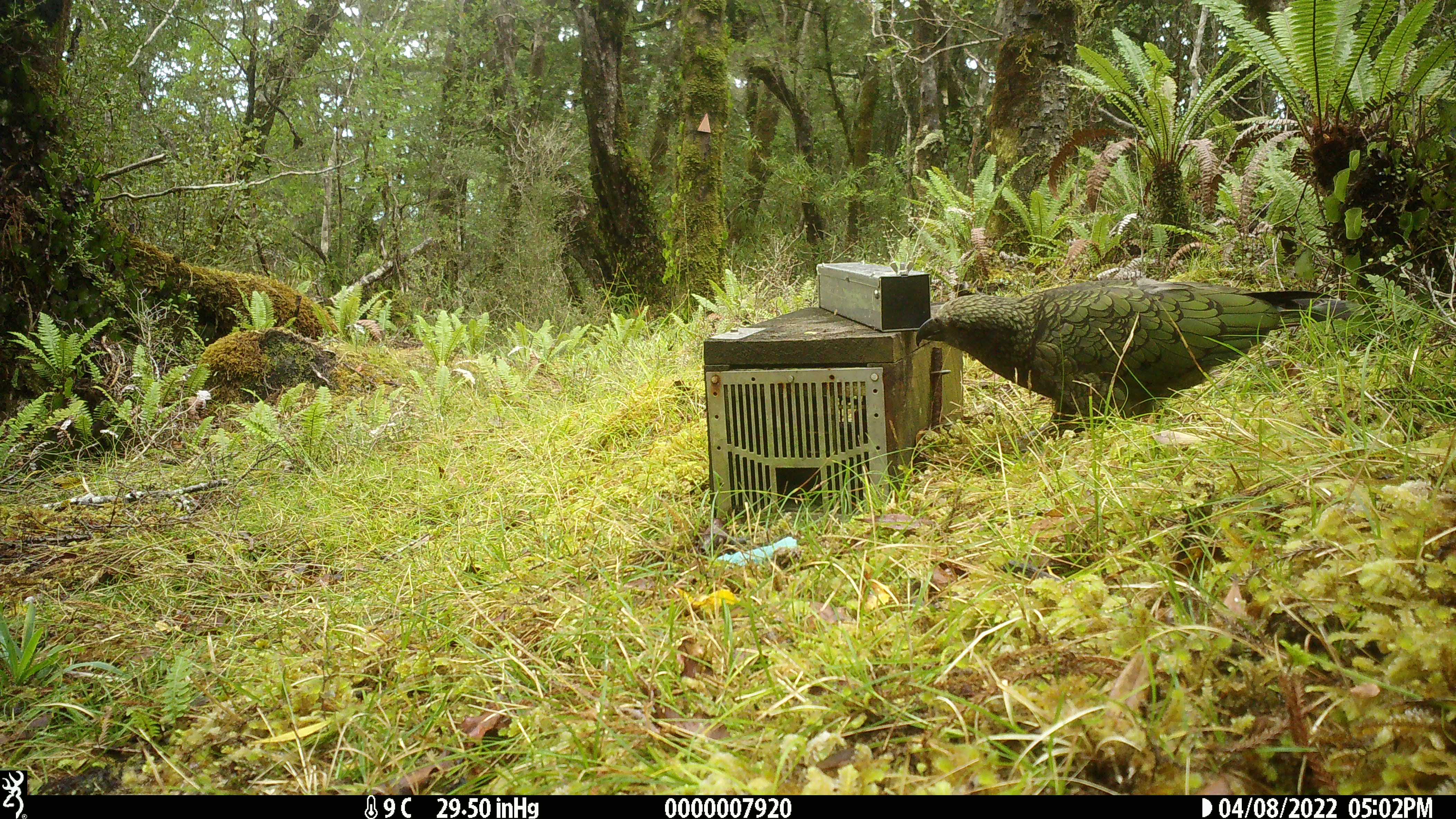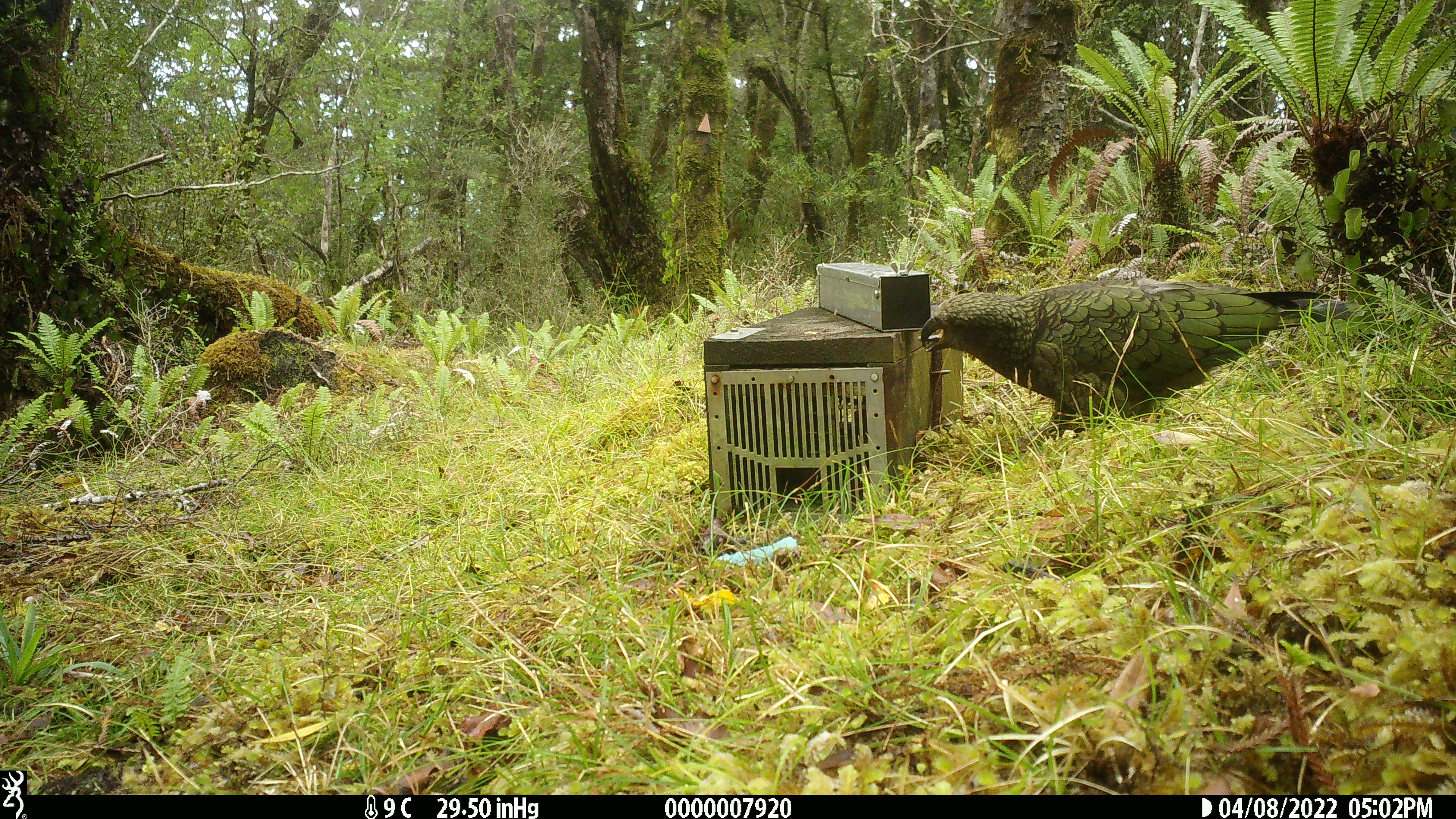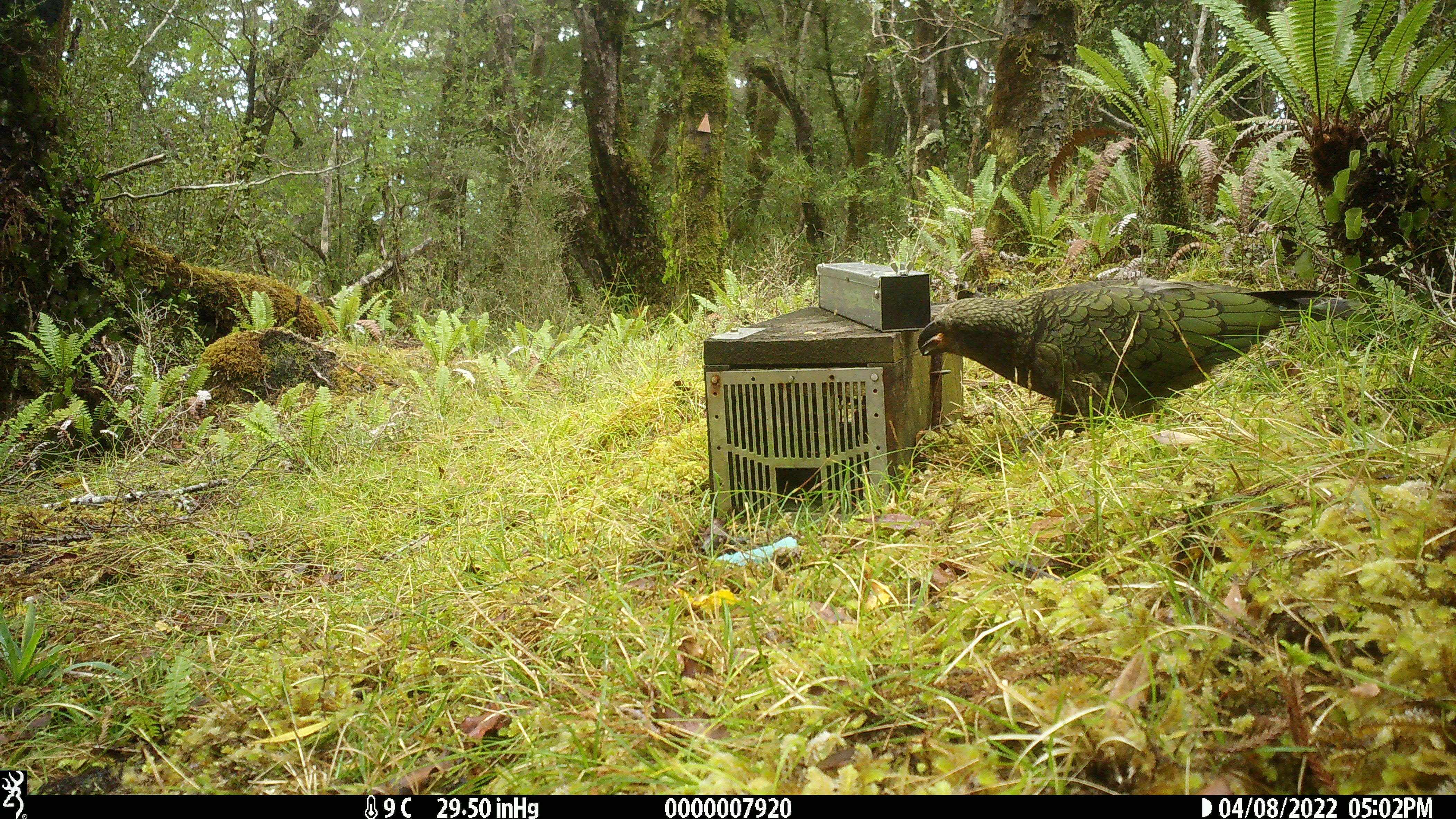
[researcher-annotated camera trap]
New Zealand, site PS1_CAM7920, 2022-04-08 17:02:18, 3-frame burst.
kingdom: Animalia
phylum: Chordata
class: Aves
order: Psittaciformes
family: Strigopidae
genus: Nestor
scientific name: Nestor notabilis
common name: kea